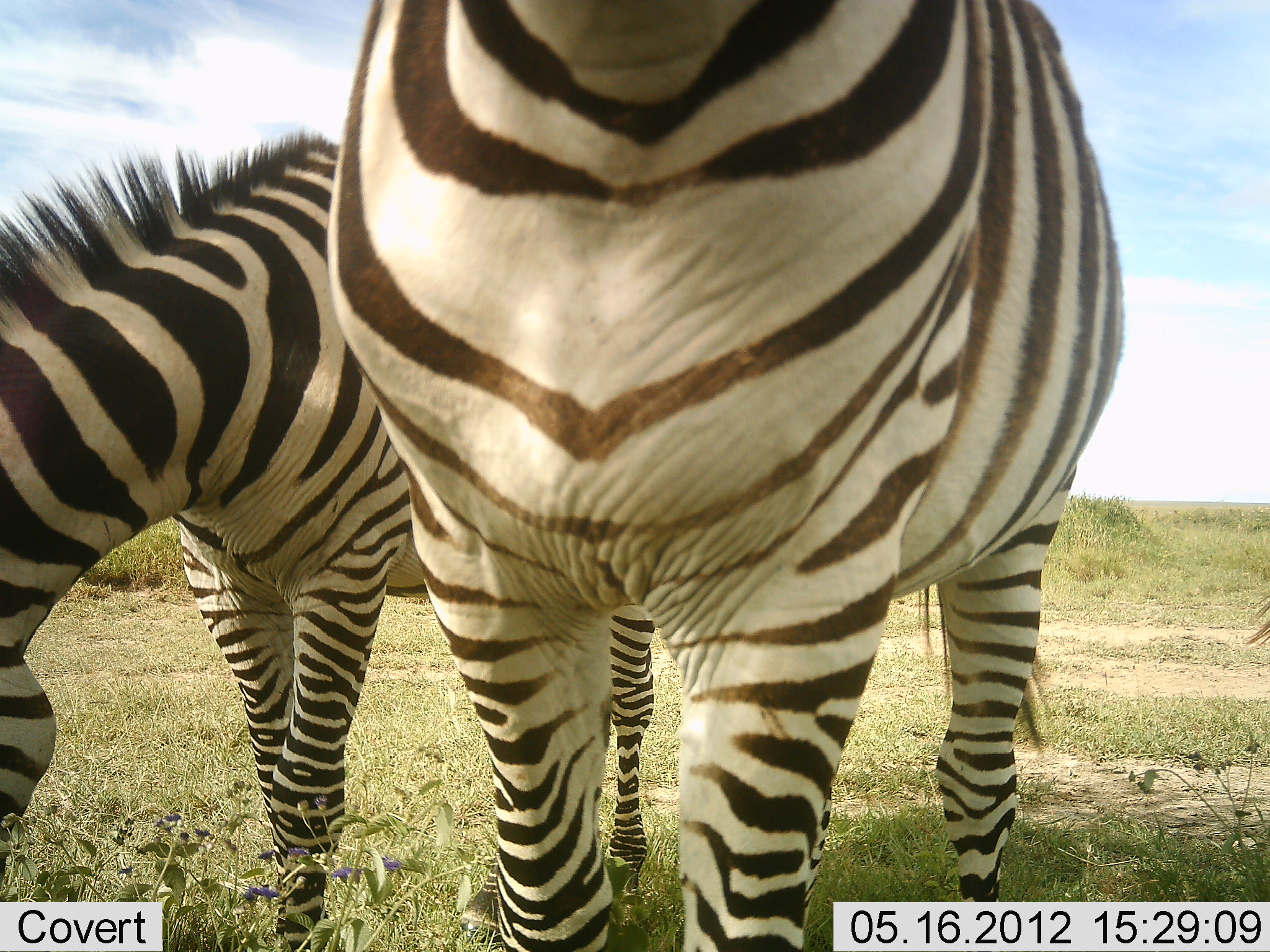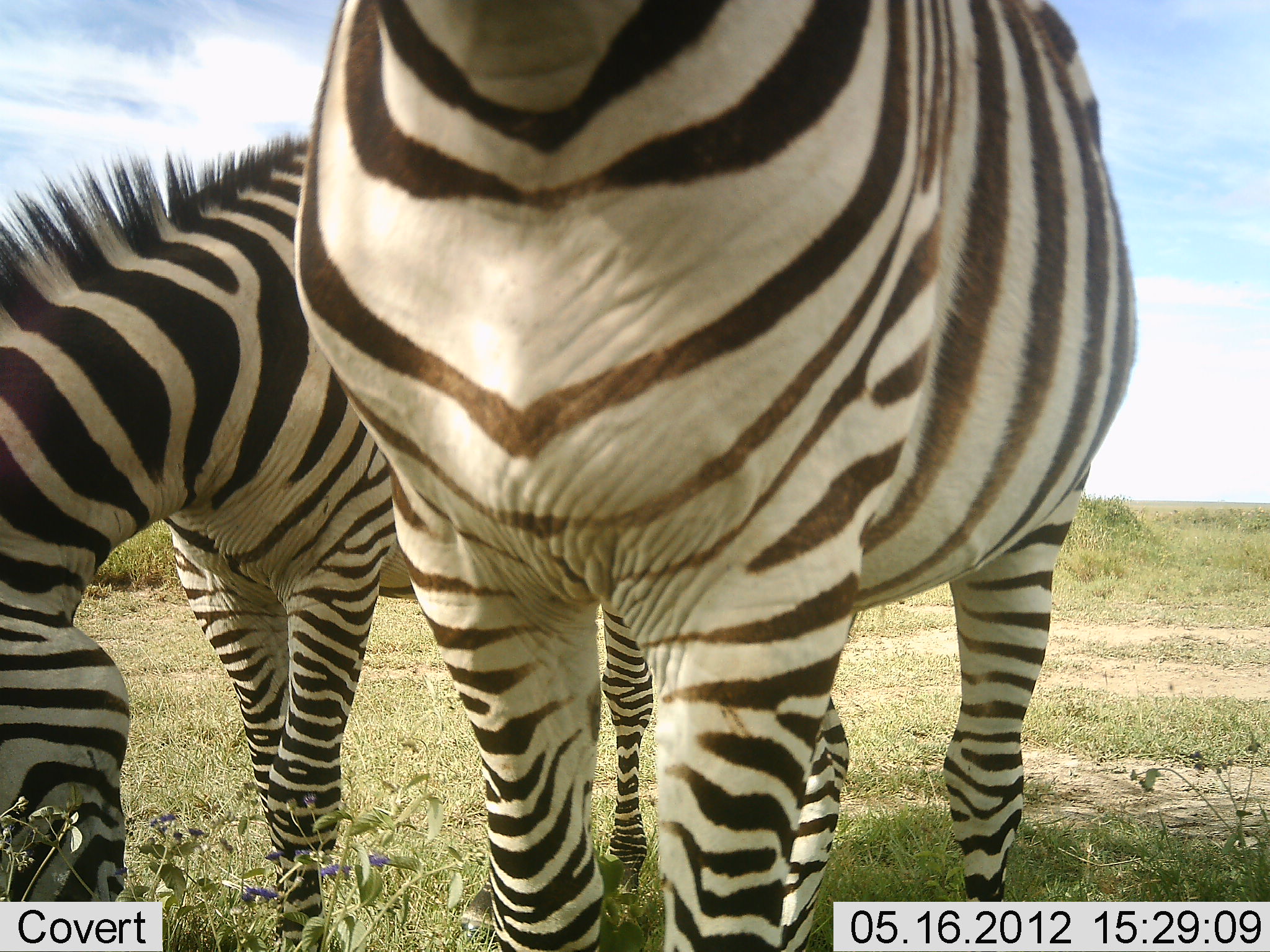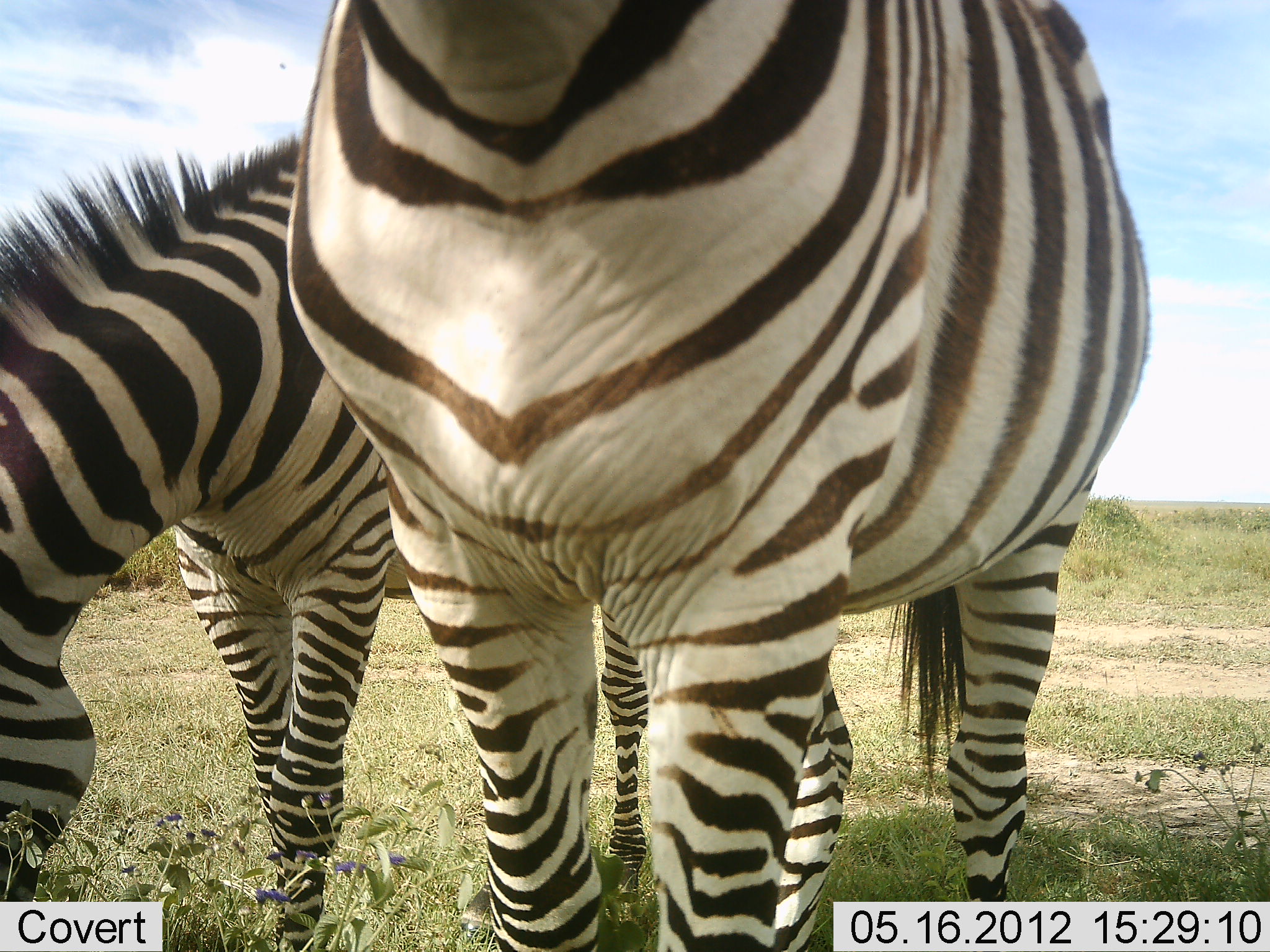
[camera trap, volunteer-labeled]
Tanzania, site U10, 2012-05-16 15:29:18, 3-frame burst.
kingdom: Animalia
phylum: Chordata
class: Mammalia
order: Perissodactyla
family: Equidae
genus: Equus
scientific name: Equus quagga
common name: plains zebra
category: zebra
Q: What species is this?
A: Zebra (plains zebra) (Equus quagga).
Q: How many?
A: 2.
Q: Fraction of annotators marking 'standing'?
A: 90%.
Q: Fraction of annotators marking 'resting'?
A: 0%.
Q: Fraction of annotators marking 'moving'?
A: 0%.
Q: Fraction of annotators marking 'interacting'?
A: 0%.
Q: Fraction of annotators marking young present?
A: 0%.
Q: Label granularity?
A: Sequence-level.